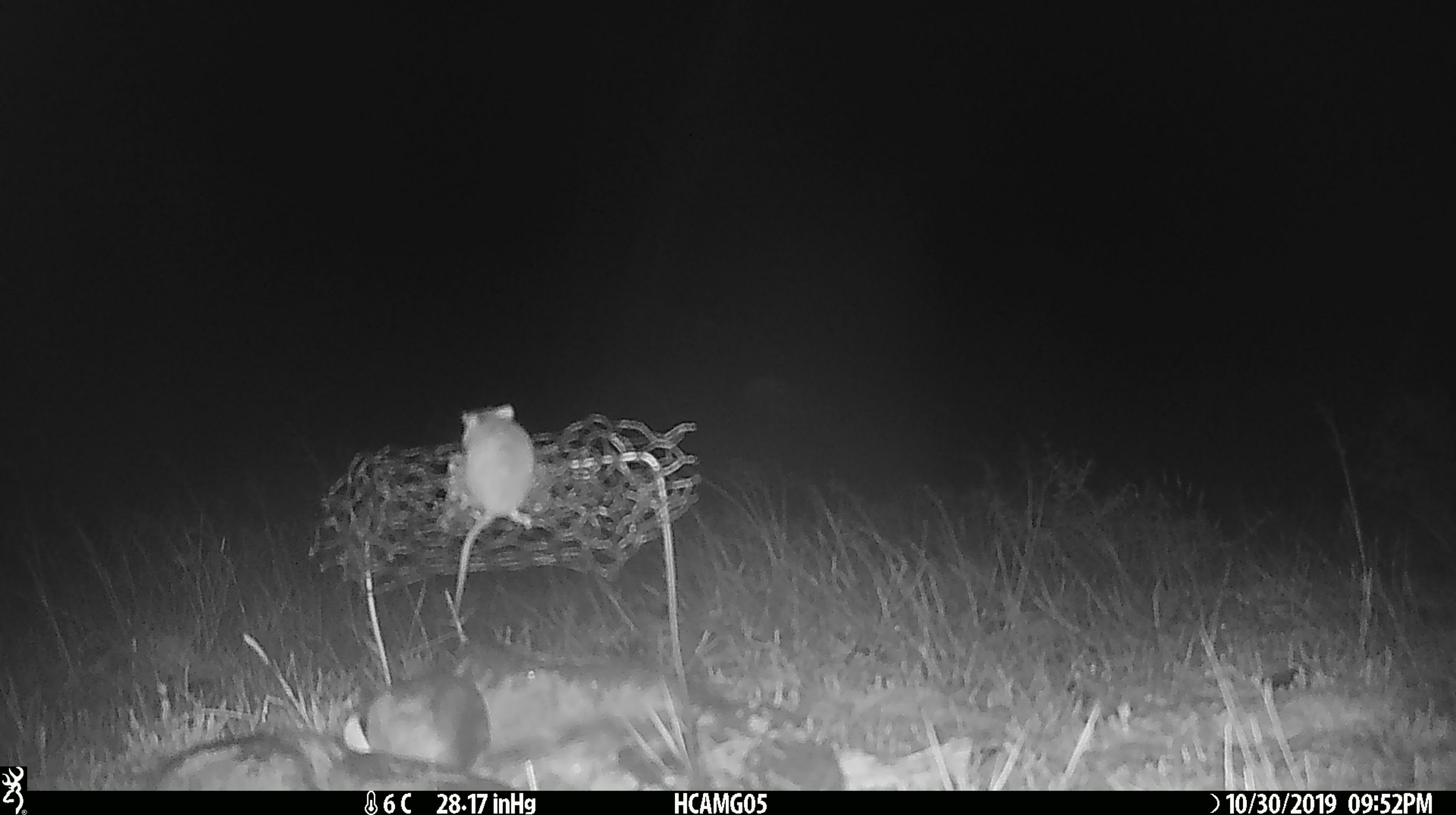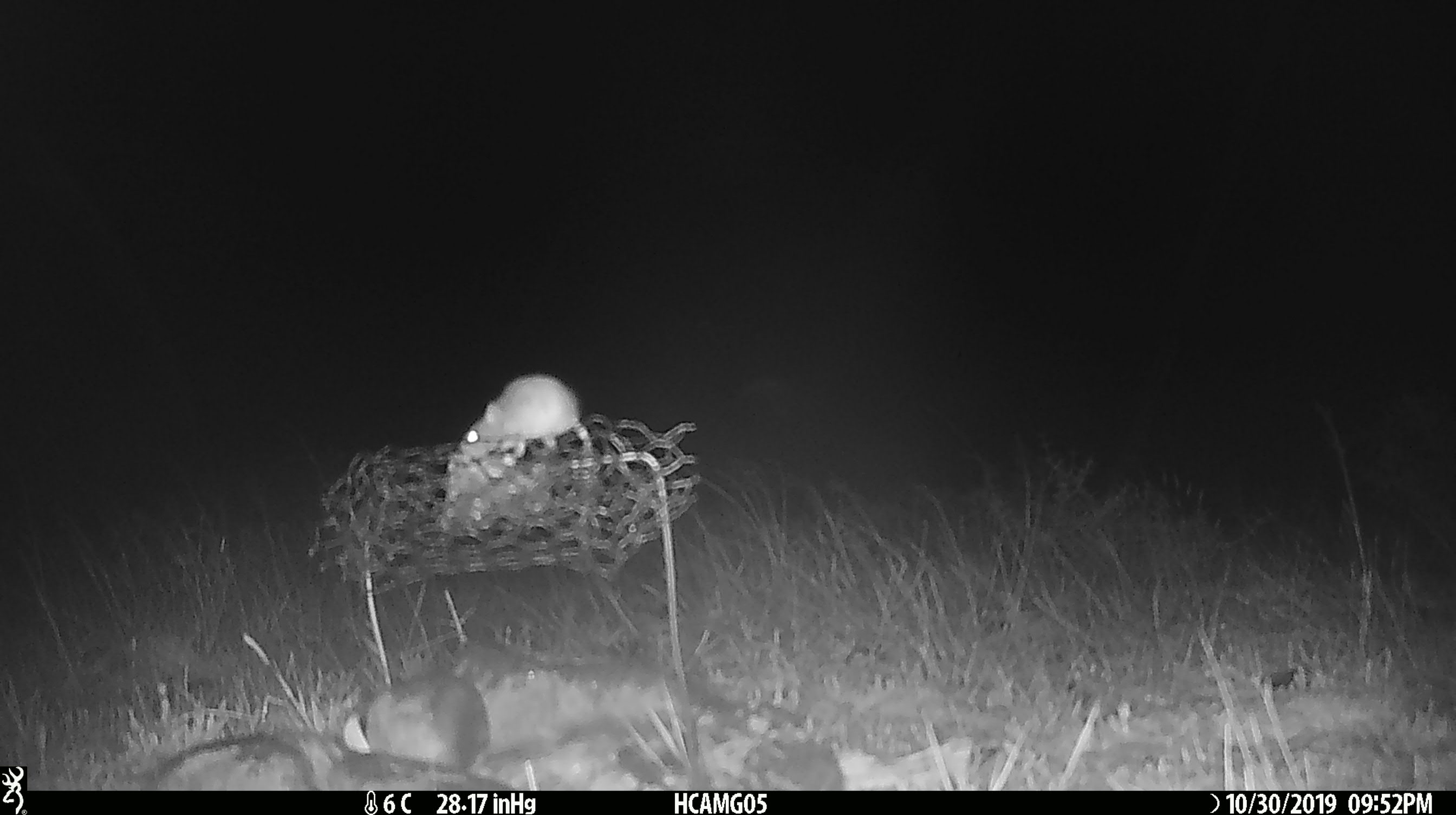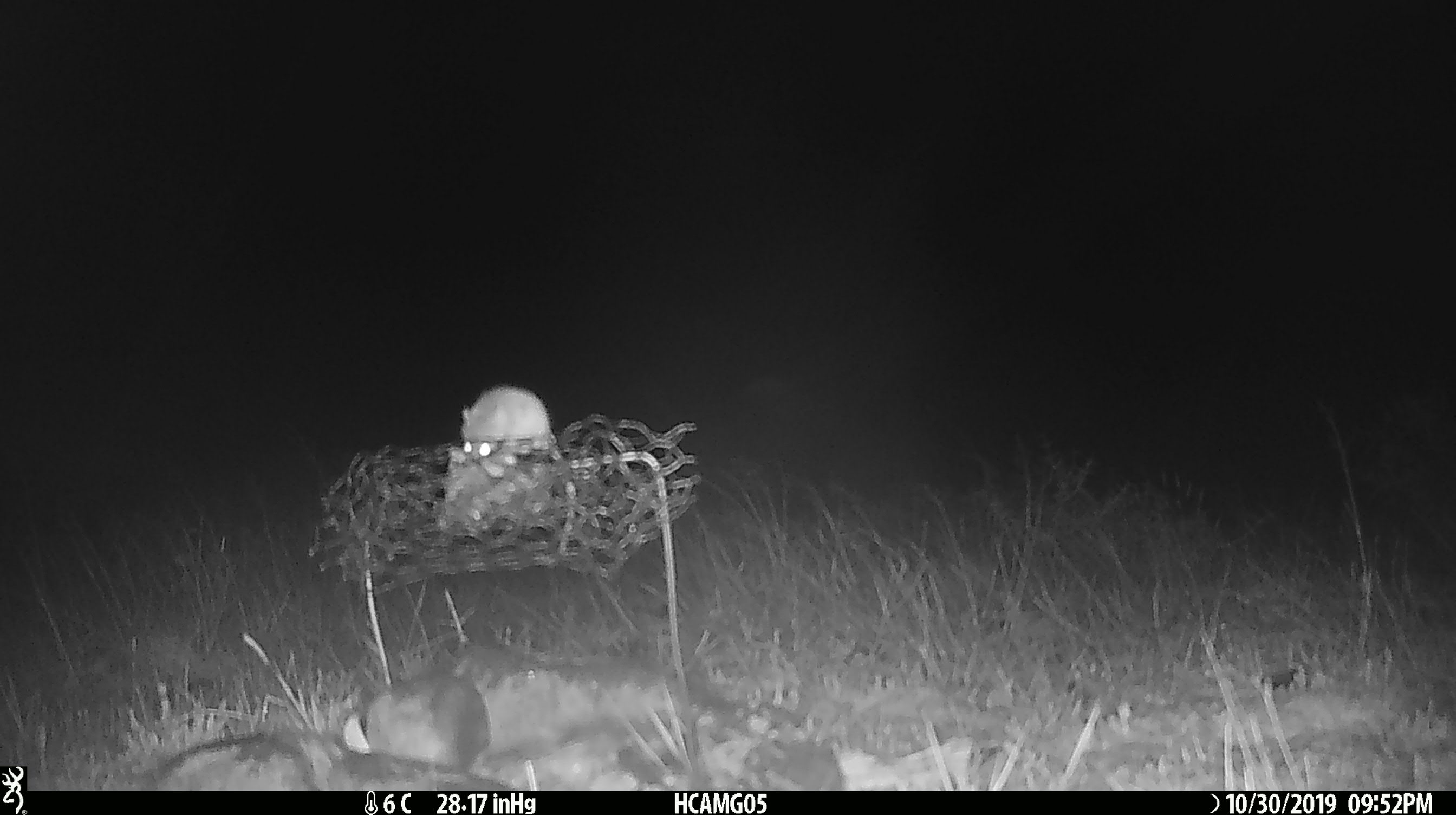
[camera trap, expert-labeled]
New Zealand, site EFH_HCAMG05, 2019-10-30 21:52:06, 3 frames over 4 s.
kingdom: Animalia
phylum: Chordata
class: Mammalia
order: Rodentia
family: Muridae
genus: Mus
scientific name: Mus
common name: mouse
Mouse (Mus).